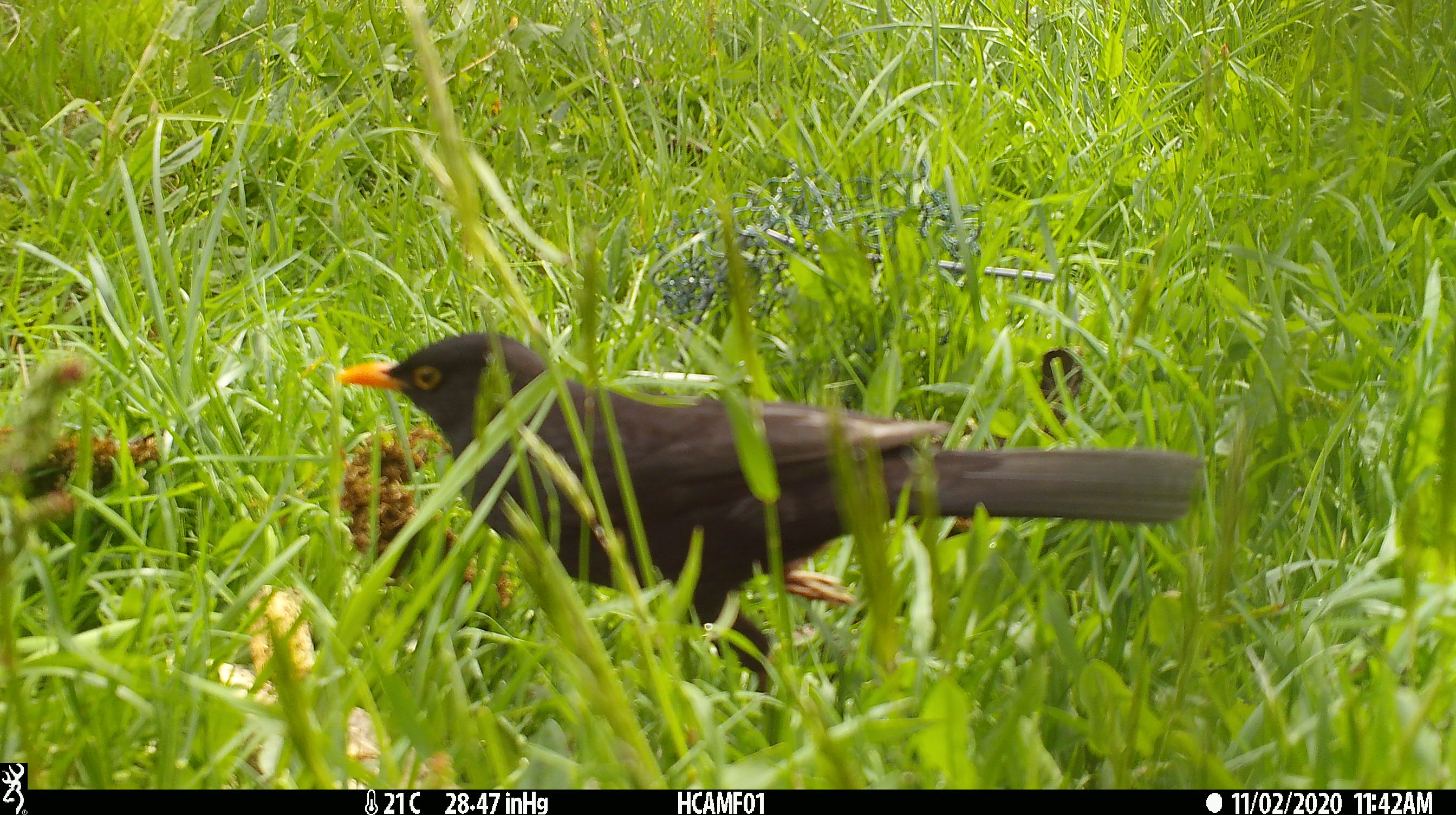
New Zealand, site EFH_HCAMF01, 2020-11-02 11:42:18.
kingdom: Animalia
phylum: Chordata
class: Aves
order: Passeriformes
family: Turdidae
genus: Turdus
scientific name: Turdus merula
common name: eurasian blackbird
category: blackbird